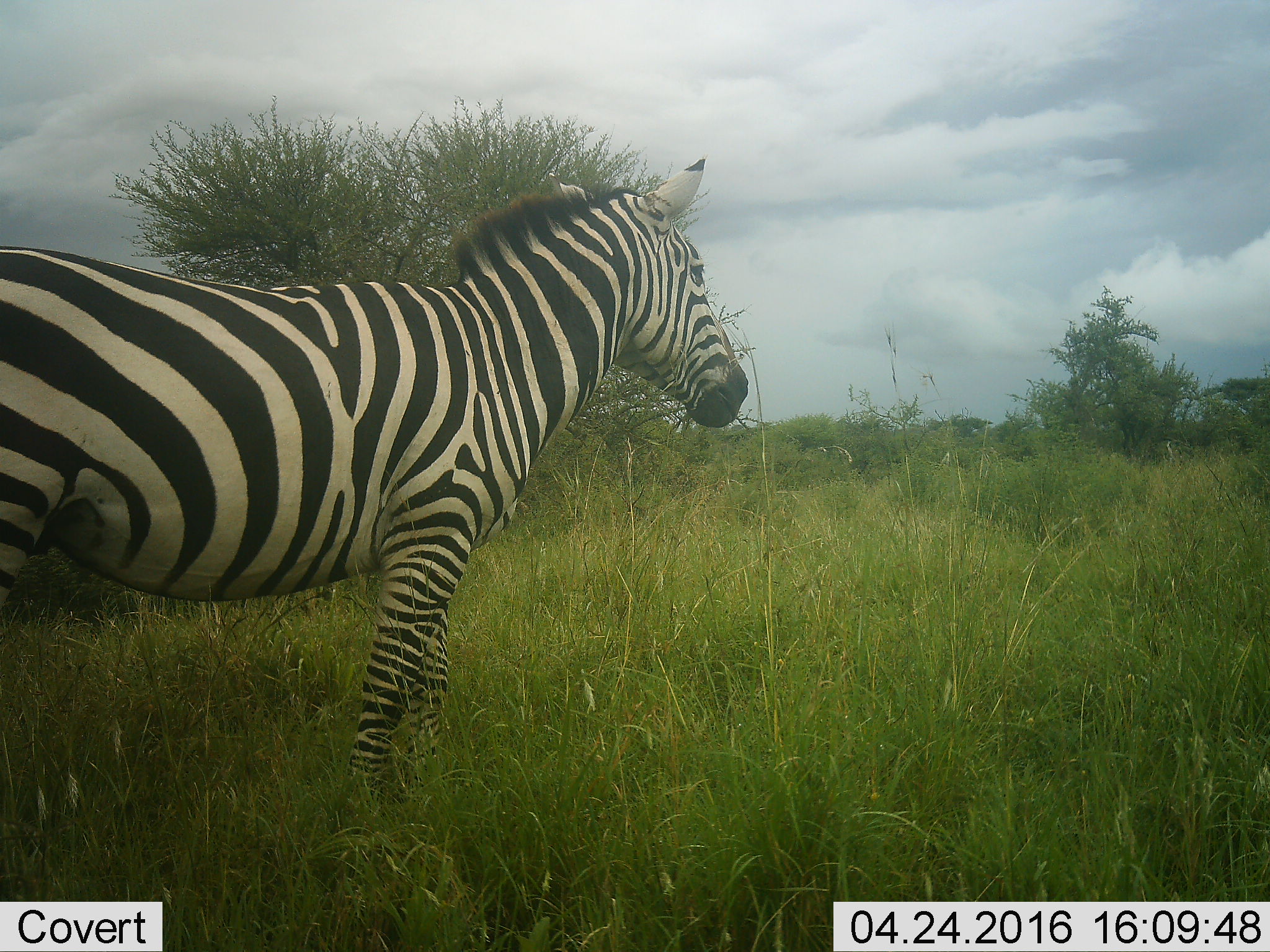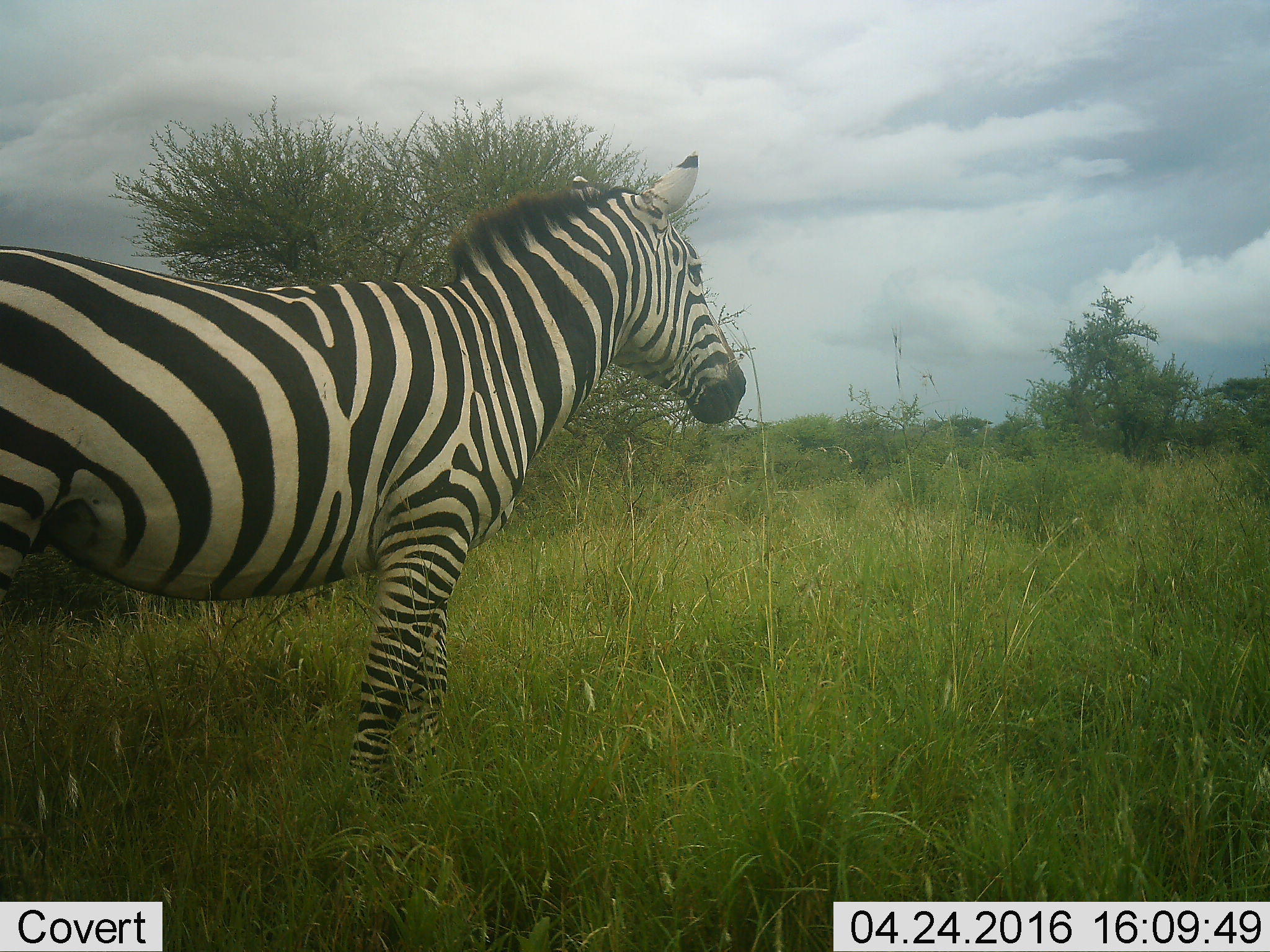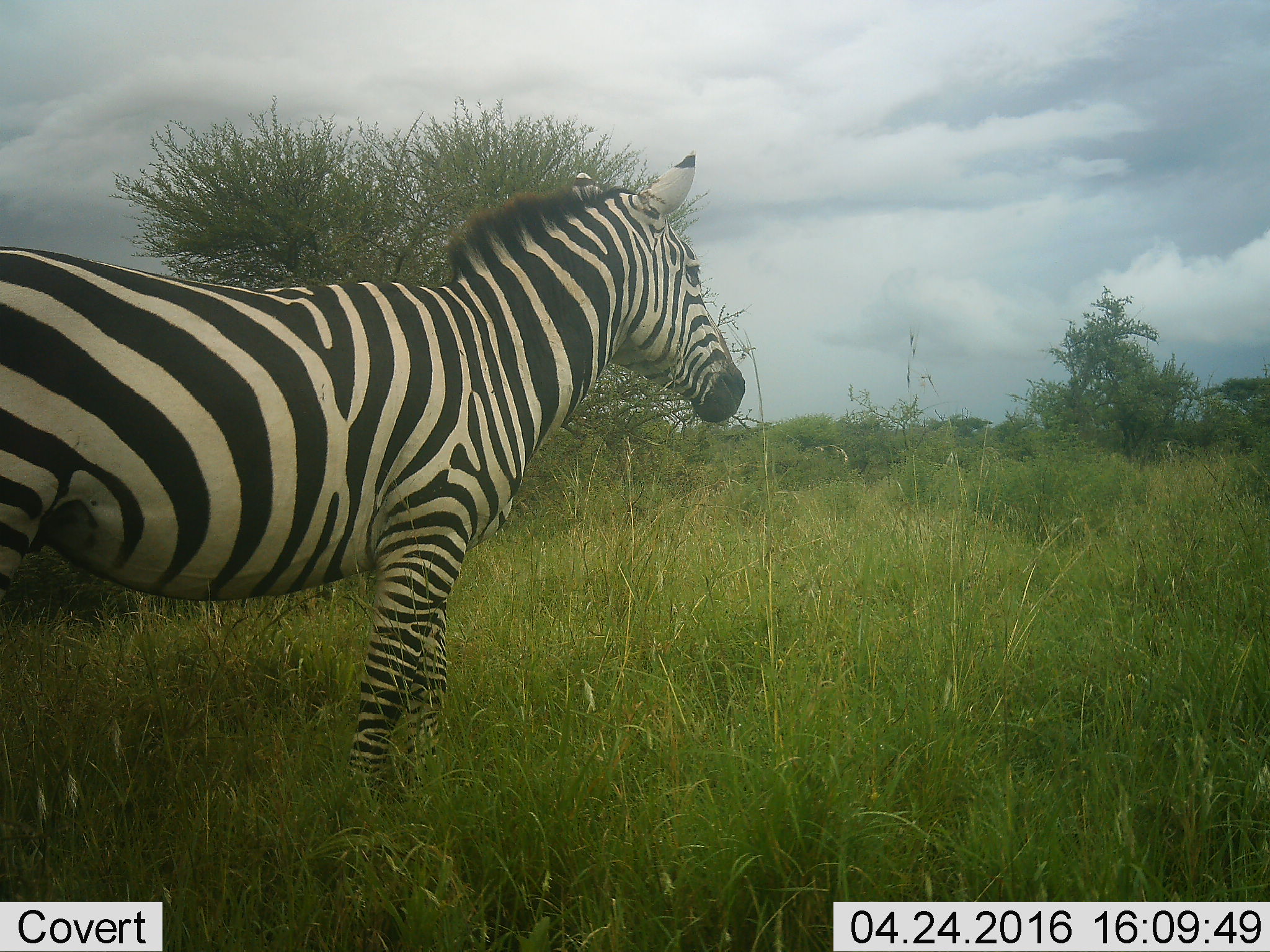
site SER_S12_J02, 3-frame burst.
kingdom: Animalia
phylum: Chordata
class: Mammalia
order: Perissodactyla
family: Equidae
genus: Equus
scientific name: Equus quagga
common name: plains zebra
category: zebraplains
Zebraplains (plains zebra) (Equus quagga), count 1. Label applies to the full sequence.